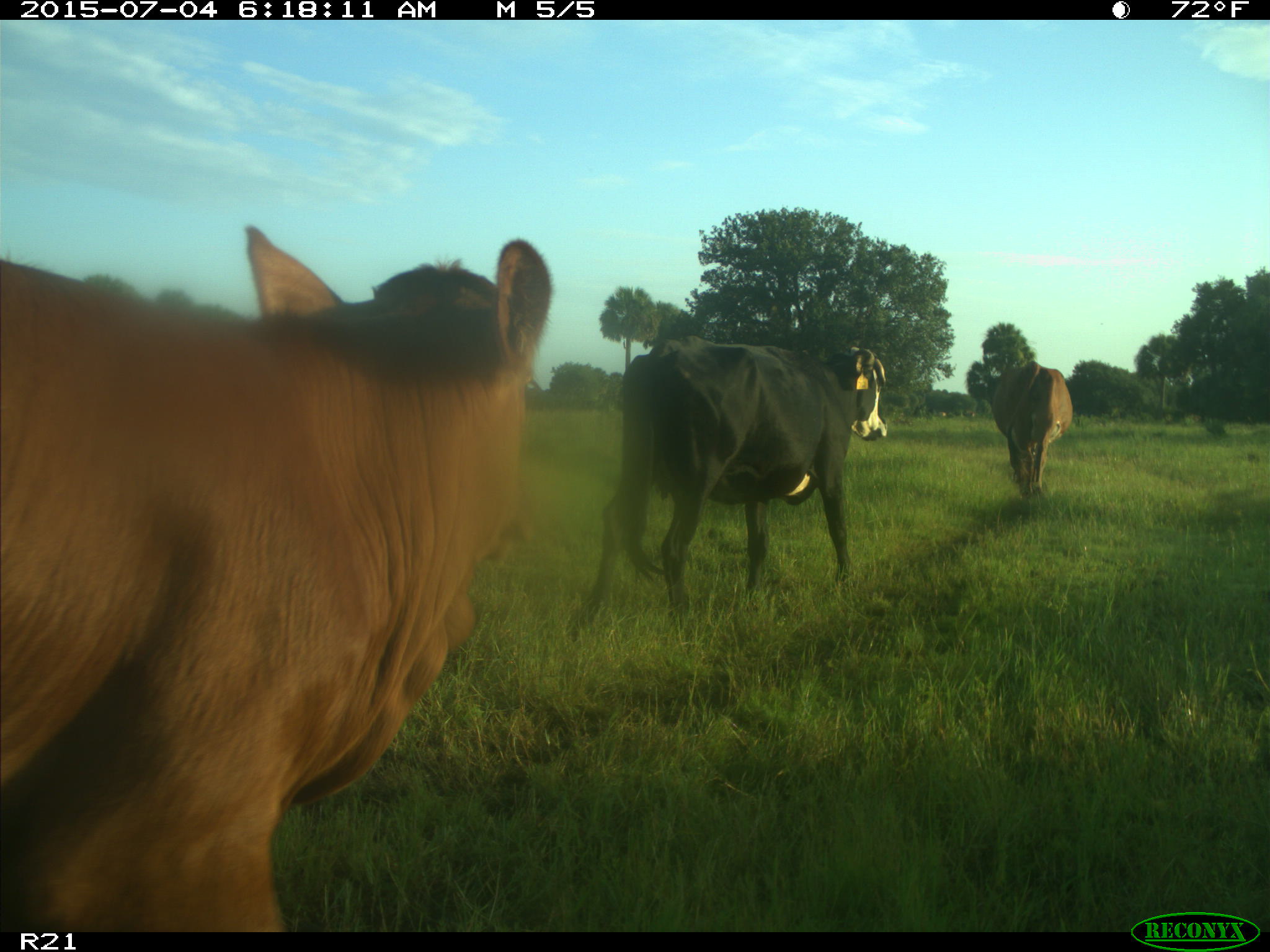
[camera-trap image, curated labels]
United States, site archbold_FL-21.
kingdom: Animalia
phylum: Chordata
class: Mammalia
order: Artiodactyla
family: Bovidae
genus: Bos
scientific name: Bos taurus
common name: domestic cow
Bos taurus (domestic cow).